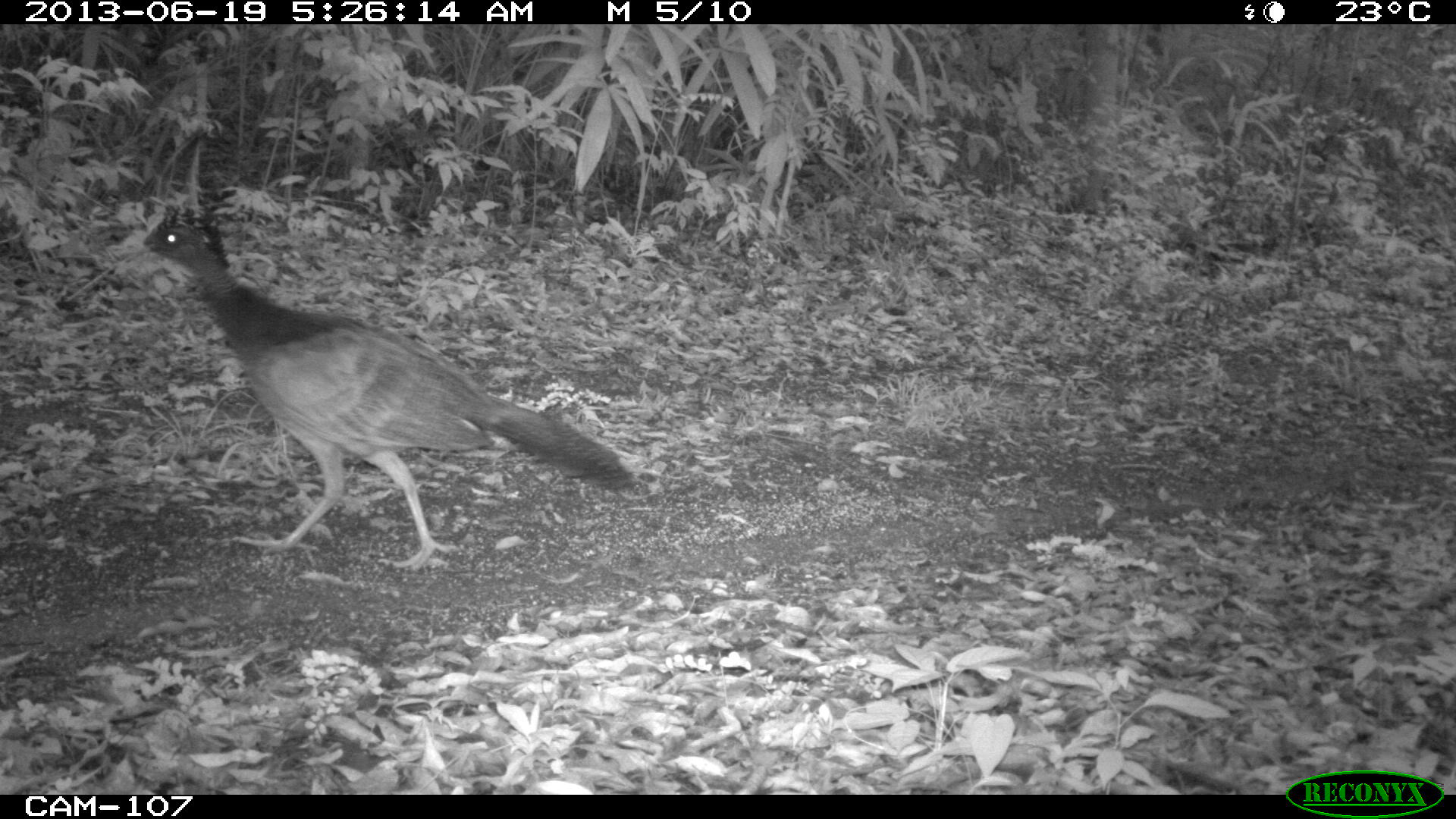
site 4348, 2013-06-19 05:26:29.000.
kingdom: Animalia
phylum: Chordata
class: Aves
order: Galliformes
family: Cracidae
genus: Crax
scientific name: Crax rubra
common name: great curassow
Crax rubra (great curassow), count 1, sex female.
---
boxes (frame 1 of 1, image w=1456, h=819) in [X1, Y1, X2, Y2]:
crax rubra: [119, 202, 633, 568]